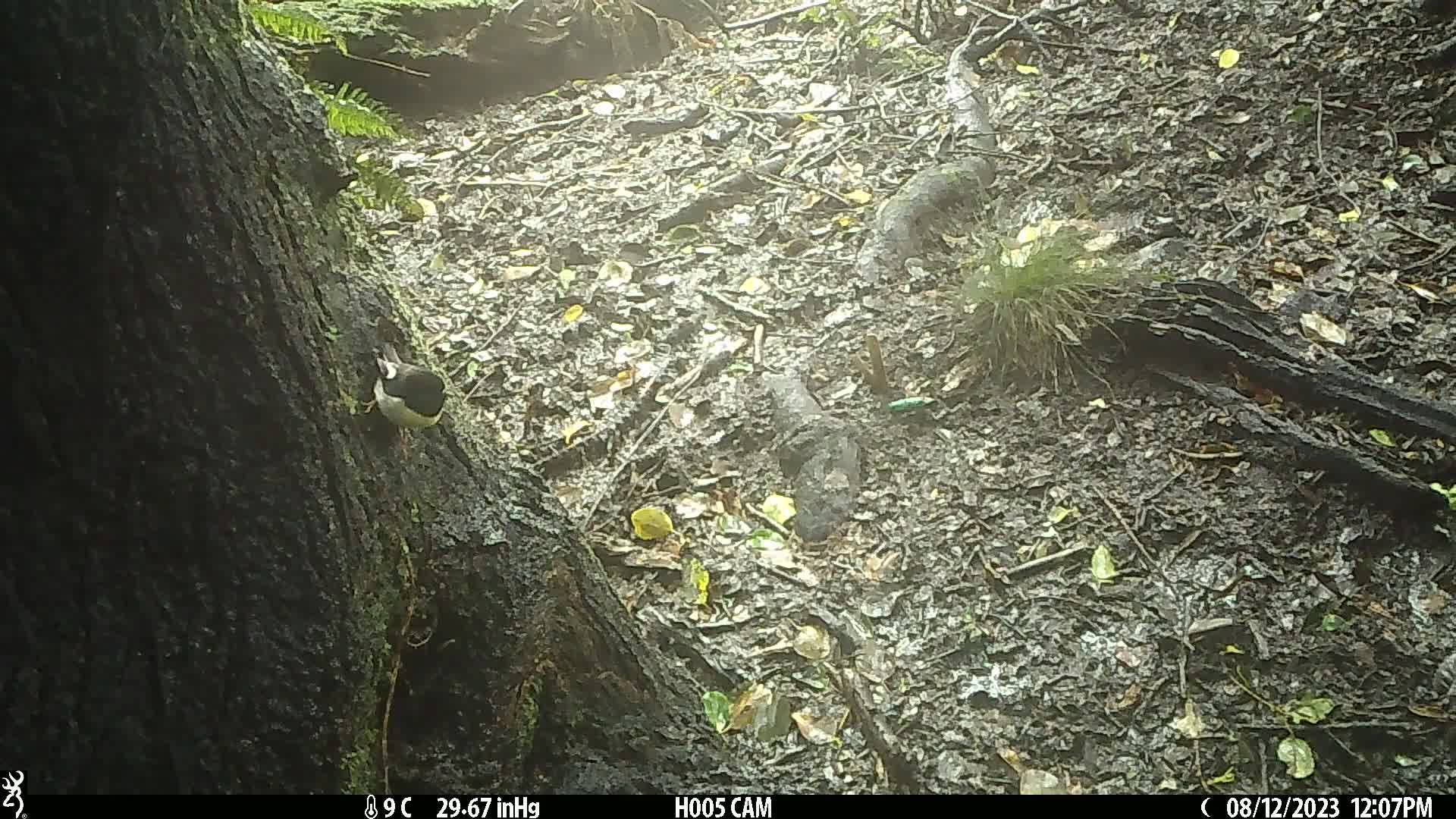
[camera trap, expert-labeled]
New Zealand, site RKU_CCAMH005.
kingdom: Animalia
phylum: Chordata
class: Aves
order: Passeriformes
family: Petroicidae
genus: Petroica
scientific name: Petroica macrocephala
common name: tomtit